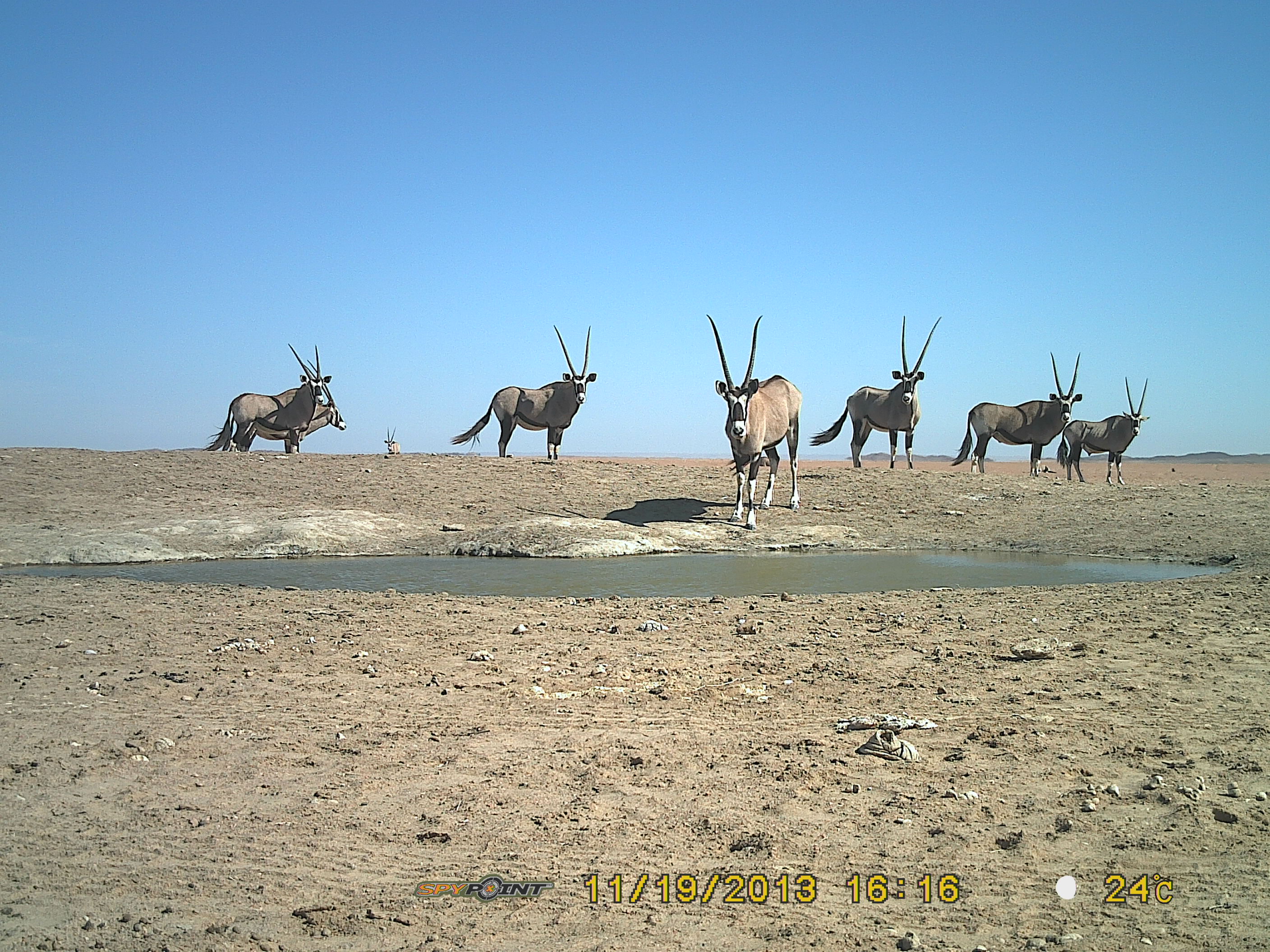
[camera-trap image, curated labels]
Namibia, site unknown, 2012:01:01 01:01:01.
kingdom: Animalia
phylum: Chordata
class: Mammalia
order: Artiodactyla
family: Bovidae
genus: Oryx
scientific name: Oryx gazella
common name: gemsbok